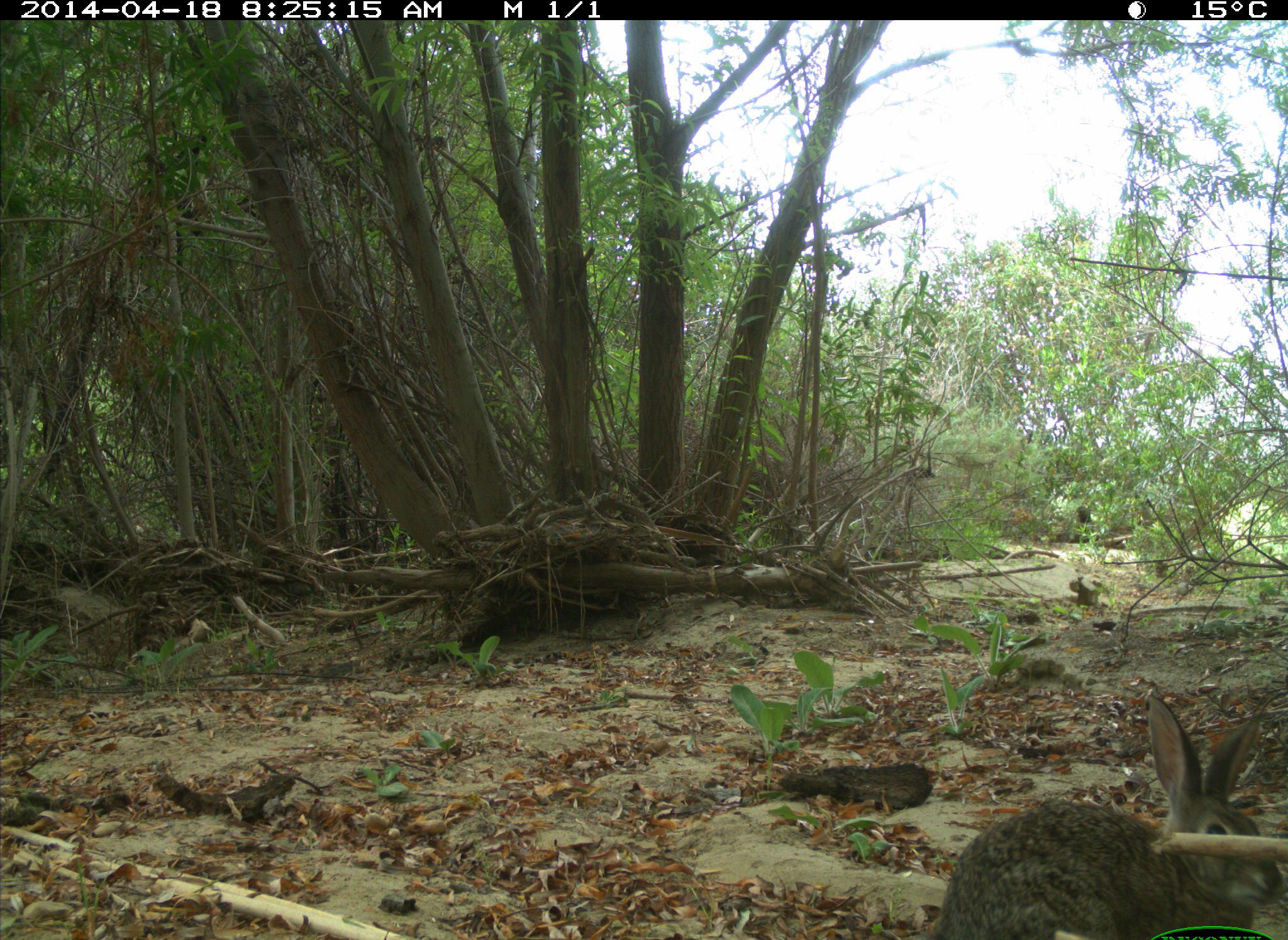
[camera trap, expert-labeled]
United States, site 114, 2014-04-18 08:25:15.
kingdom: Animalia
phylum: Chordata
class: Mammalia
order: Lagomorpha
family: Leporidae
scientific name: Leporidae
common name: rabbits and hares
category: rabbit